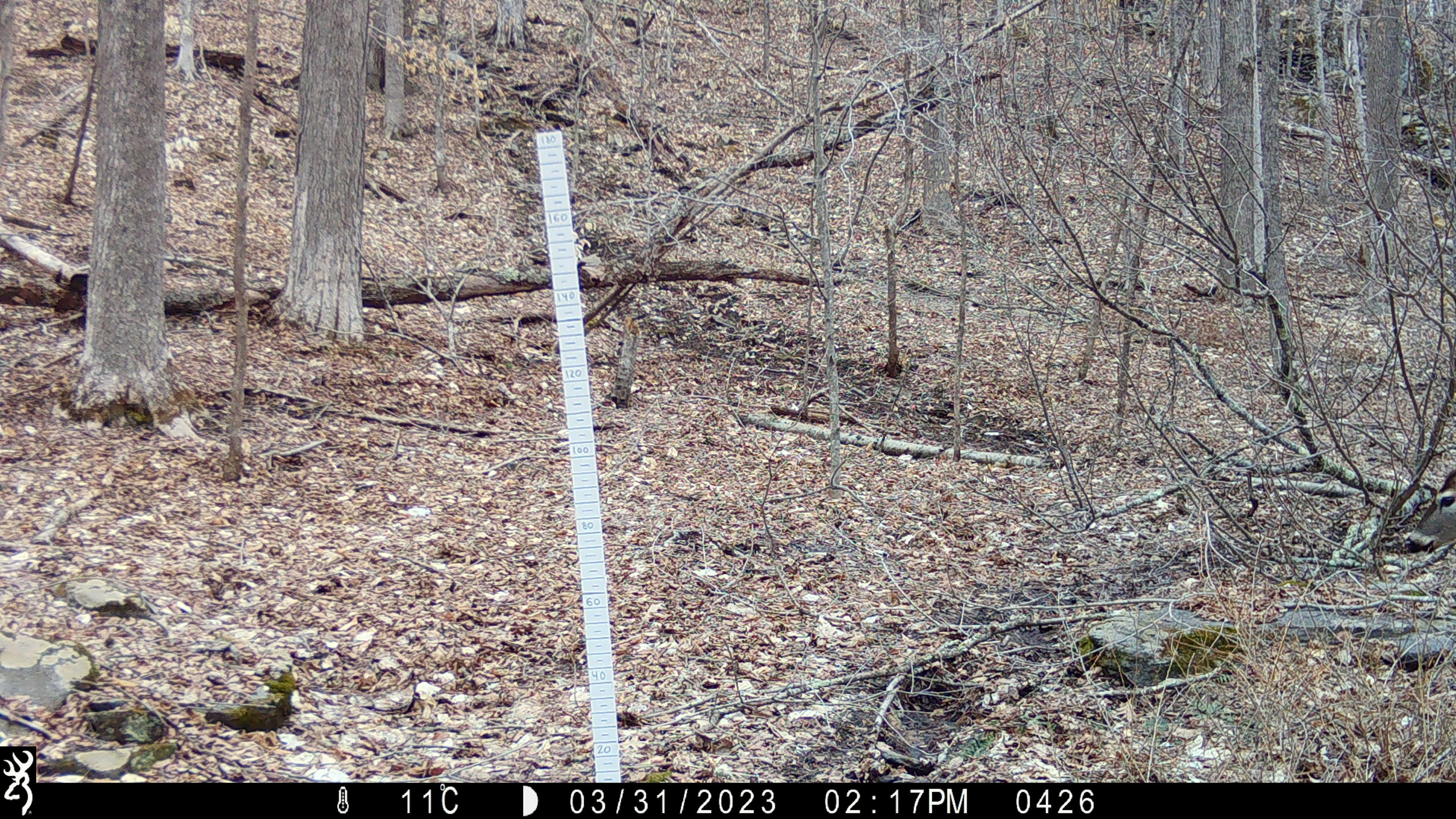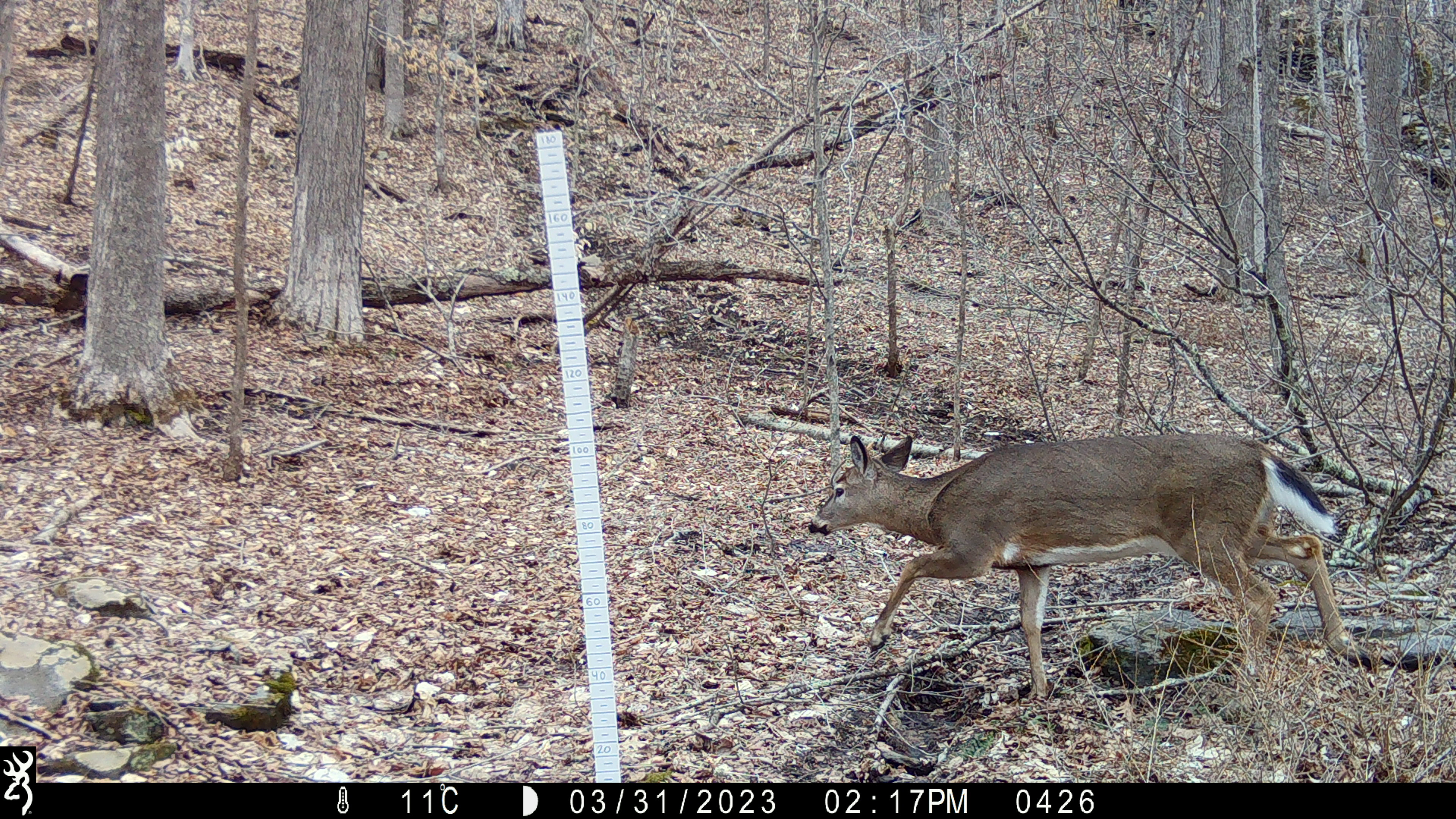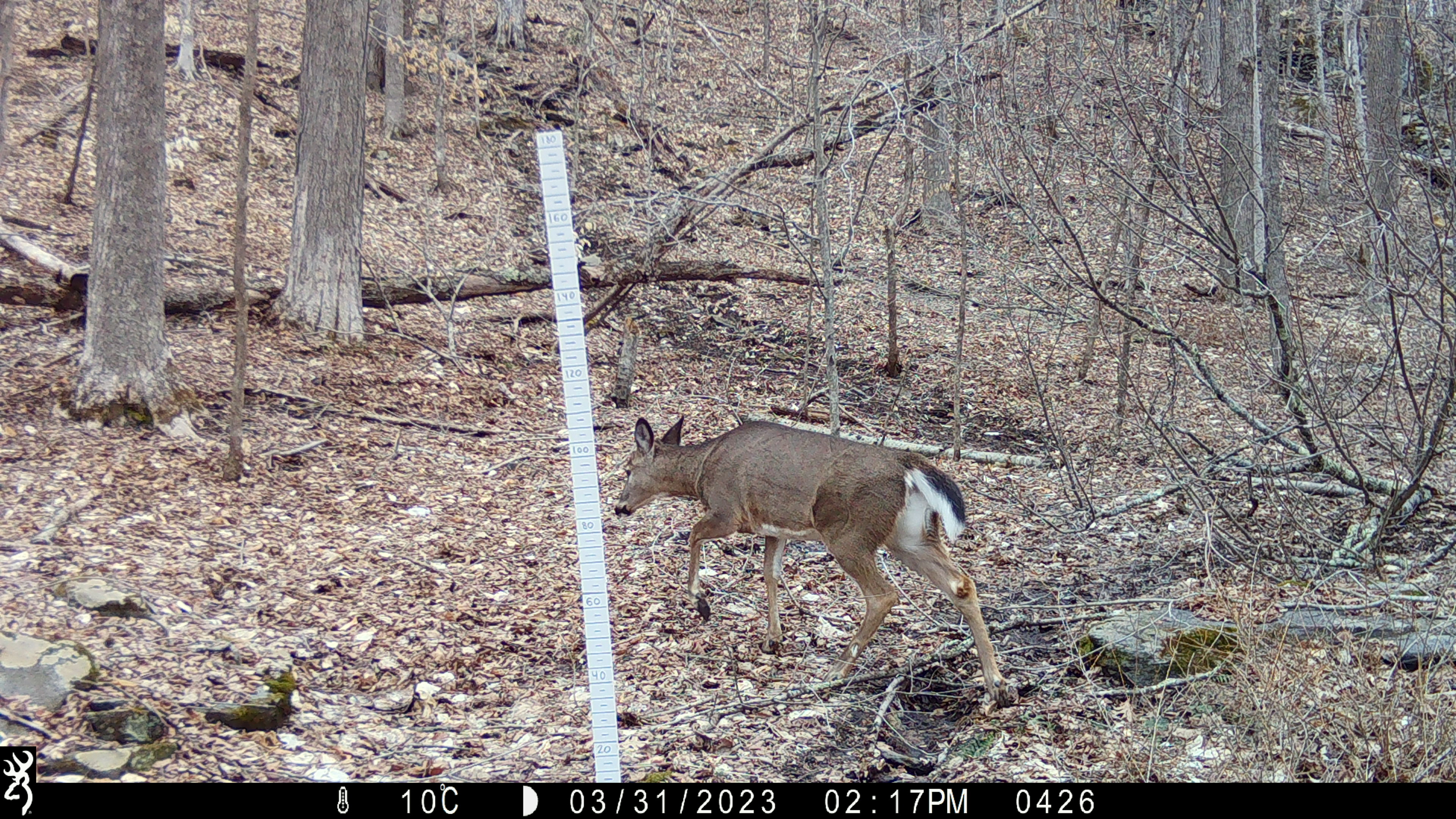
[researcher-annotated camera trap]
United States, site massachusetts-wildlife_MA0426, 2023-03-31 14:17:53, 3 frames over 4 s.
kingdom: Animalia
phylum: Chordata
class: Mammalia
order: Artiodactyla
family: Cervidae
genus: Odocoileus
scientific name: Odocoileus virginianus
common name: white-tailed deer